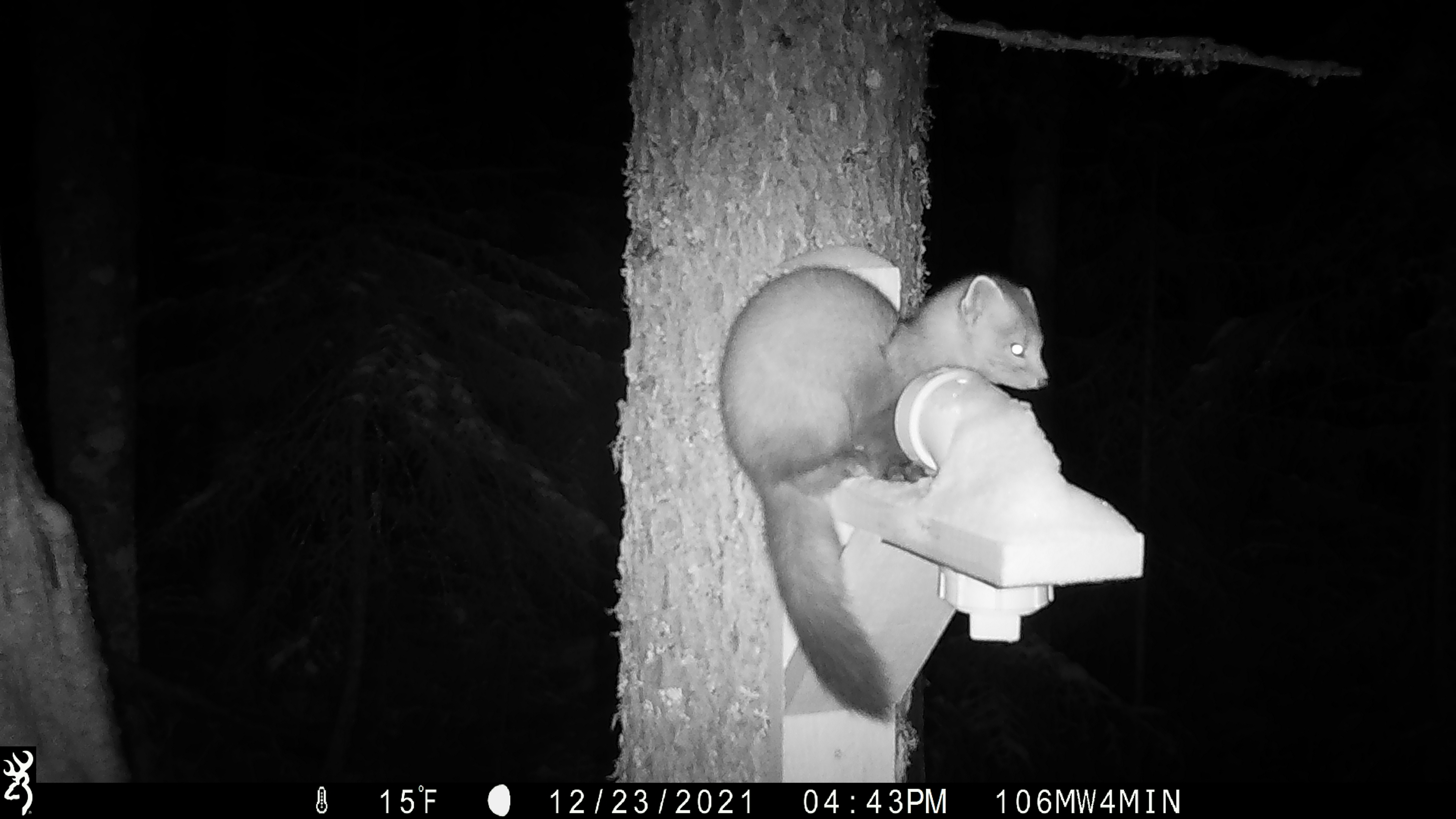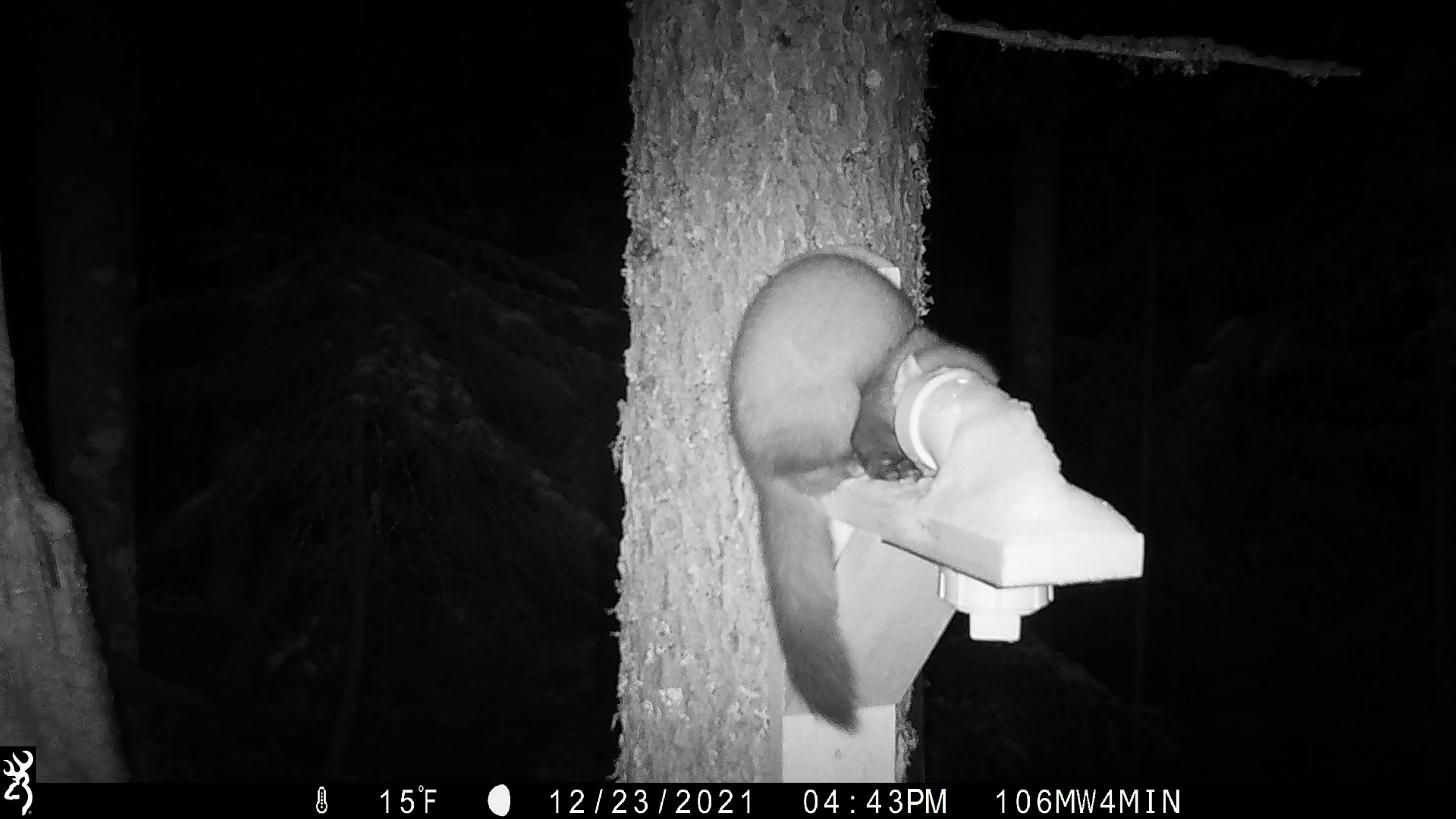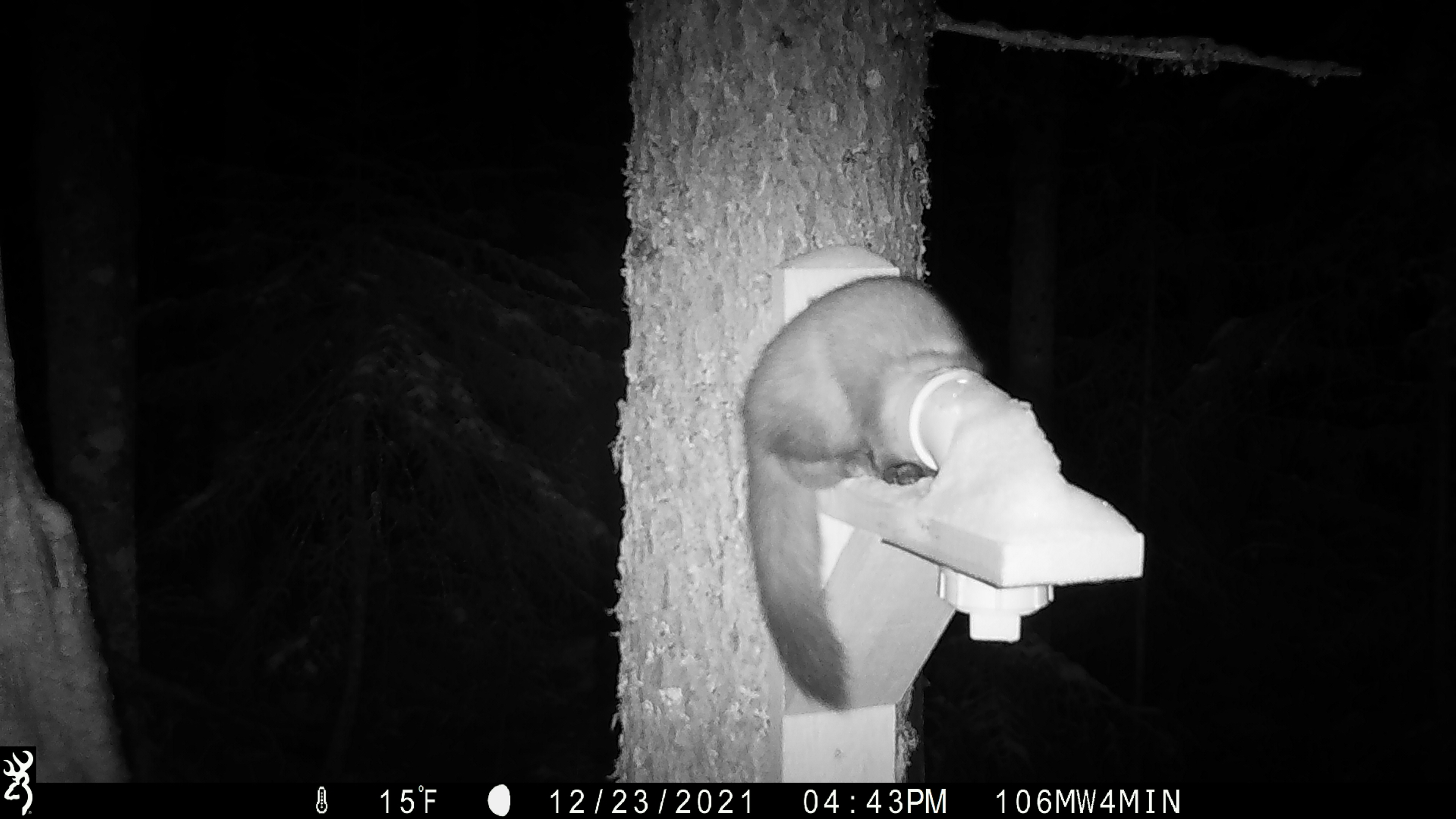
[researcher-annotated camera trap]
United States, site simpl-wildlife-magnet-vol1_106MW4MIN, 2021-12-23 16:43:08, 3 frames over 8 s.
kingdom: Animalia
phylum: Chordata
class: Mammalia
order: Carnivora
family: Mustelidae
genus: Martes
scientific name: Martes americana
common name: american marten